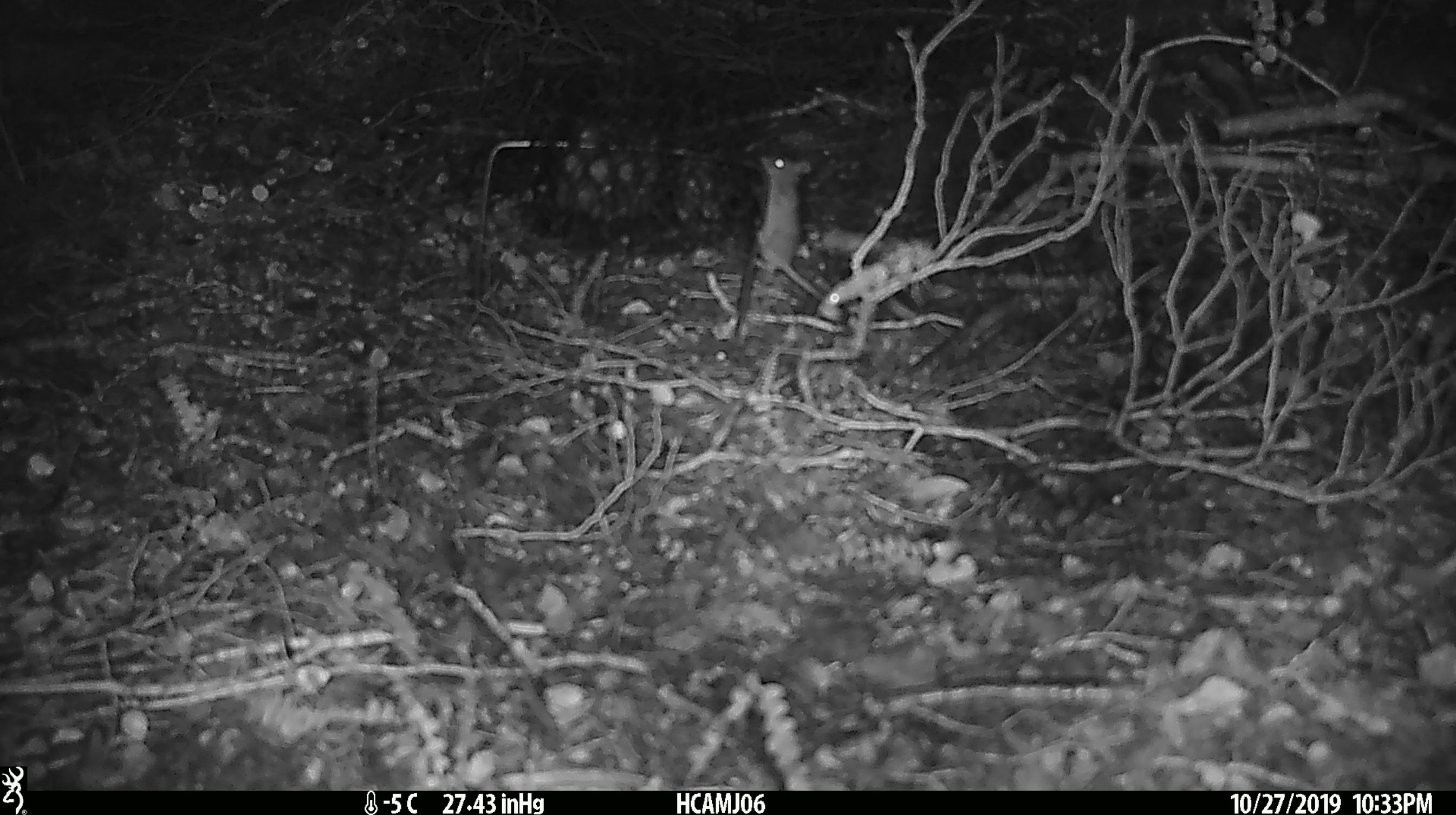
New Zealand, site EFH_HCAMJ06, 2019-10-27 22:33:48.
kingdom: Animalia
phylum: Chordata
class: Mammalia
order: Rodentia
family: Muridae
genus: Mus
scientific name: Mus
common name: mouse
Mouse (Mus).